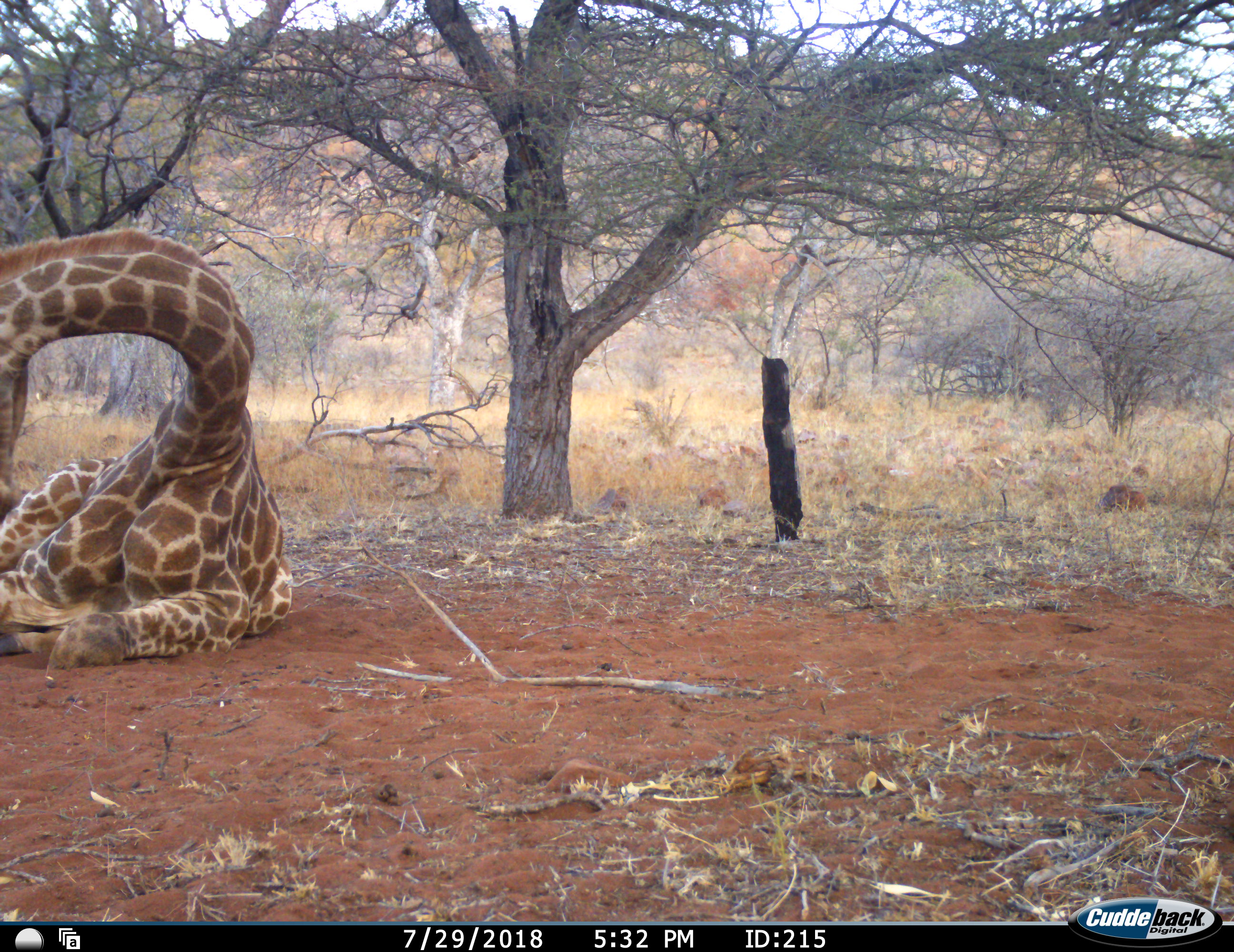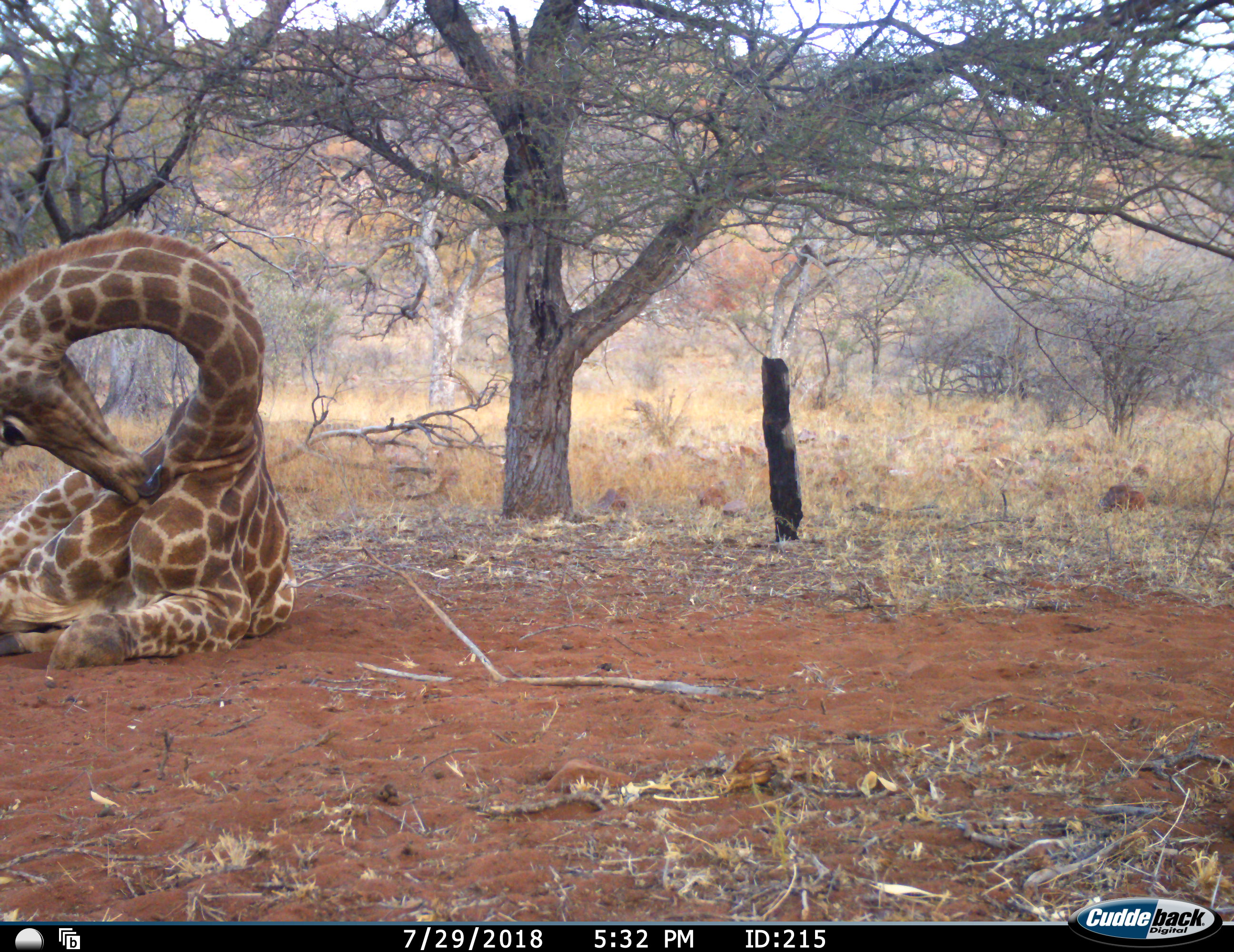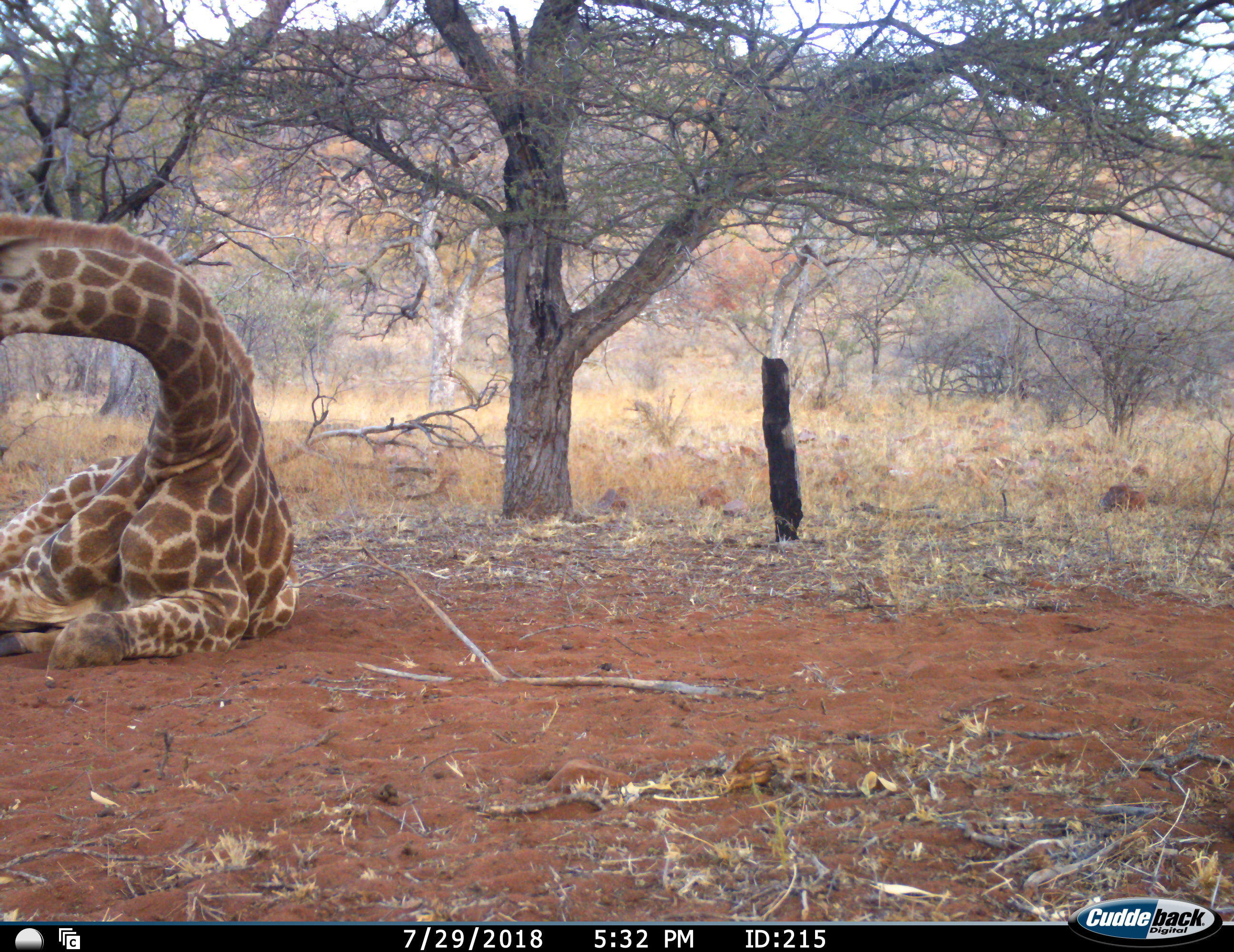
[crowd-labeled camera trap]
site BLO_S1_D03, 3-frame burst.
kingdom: Animalia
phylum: Chordata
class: Mammalia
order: Artiodactyla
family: Giraffidae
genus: Giraffa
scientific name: Giraffa camelopardalis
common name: giraffe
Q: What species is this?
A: Giraffe (Giraffa camelopardalis).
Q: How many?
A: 1.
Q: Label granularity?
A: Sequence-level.